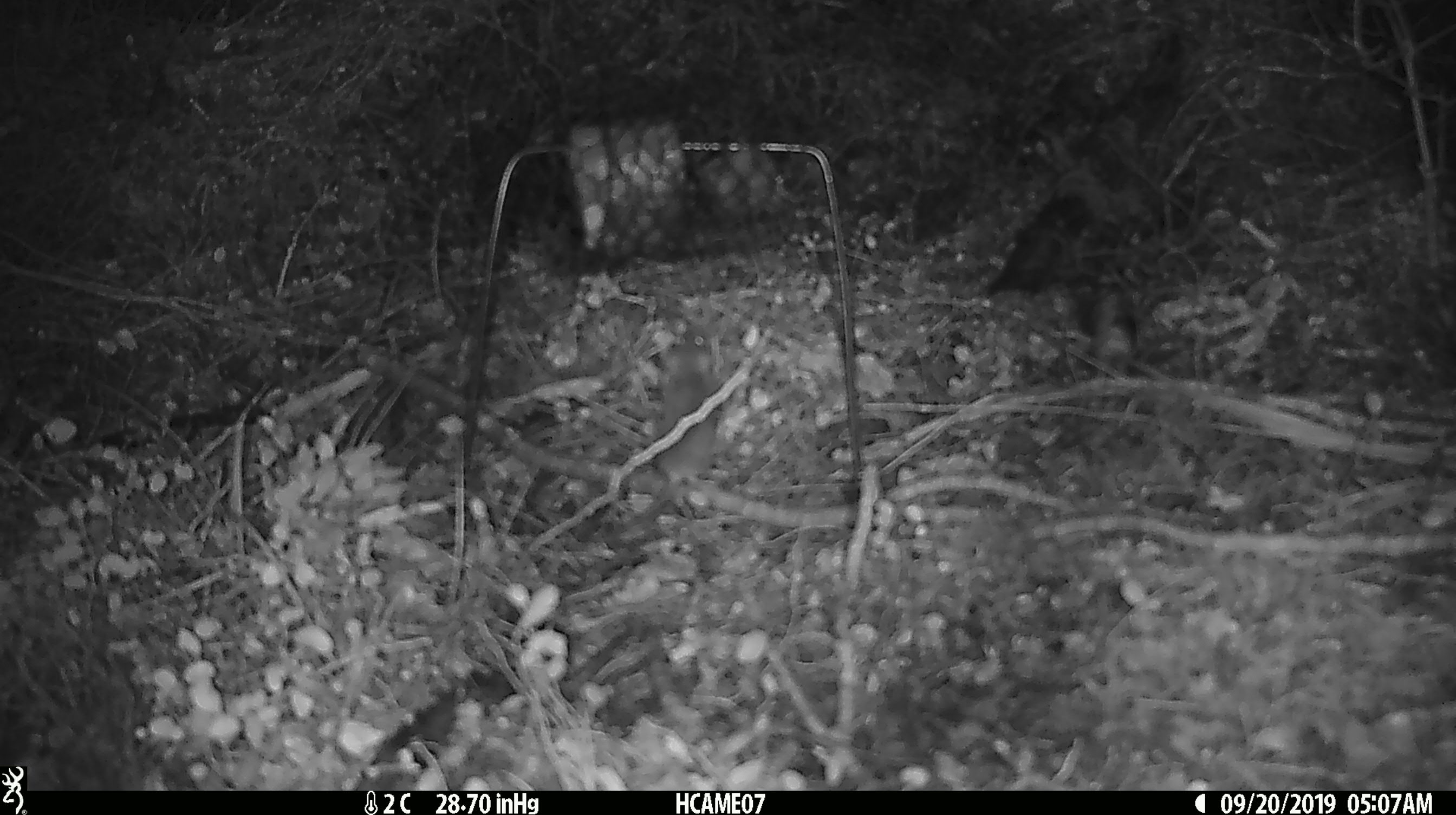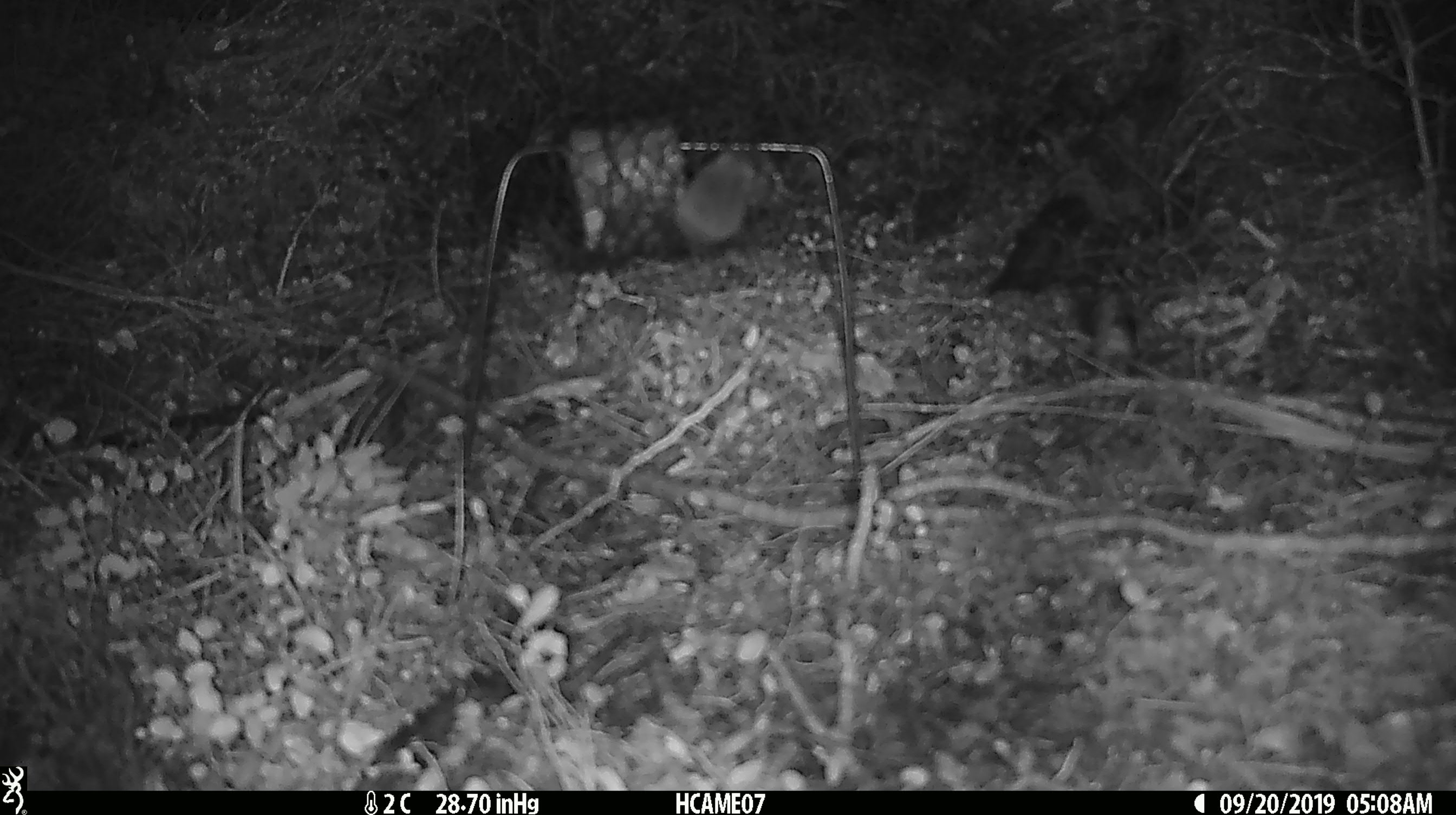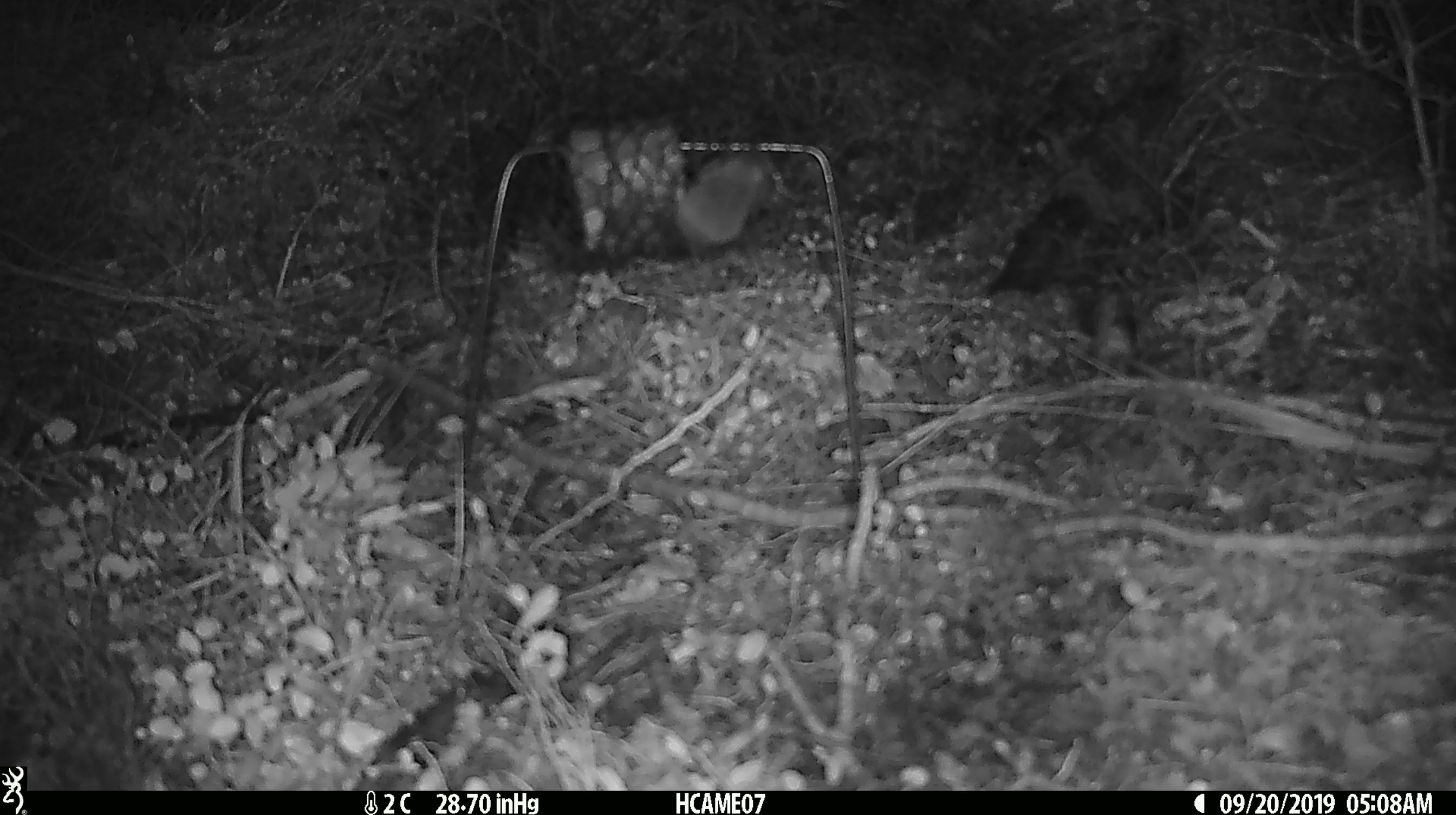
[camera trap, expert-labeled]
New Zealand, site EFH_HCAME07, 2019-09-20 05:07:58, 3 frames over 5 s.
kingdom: Animalia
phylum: Chordata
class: Mammalia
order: Rodentia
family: Muridae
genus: Mus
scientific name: Mus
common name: mouse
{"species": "mouse (Mus)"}